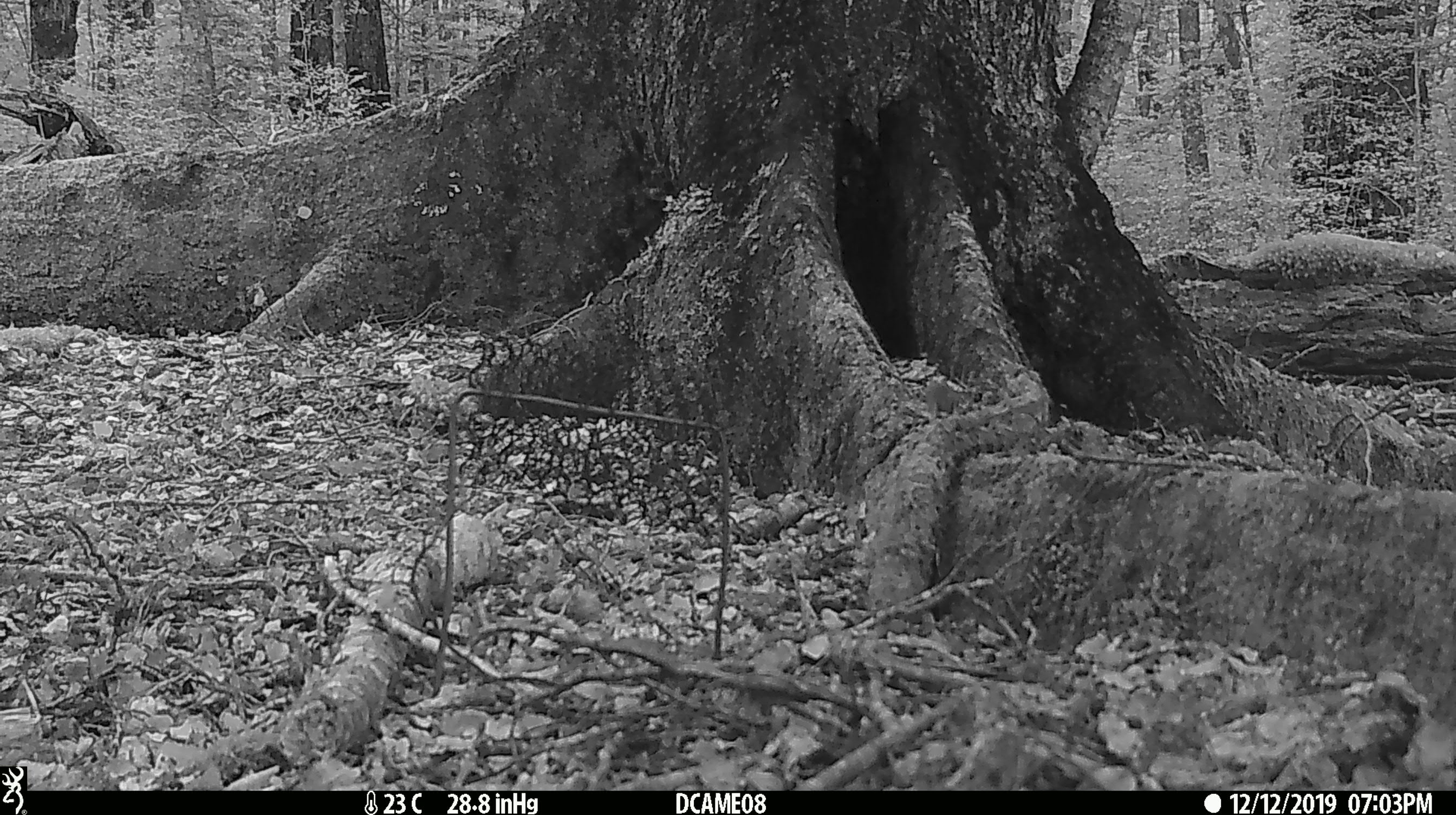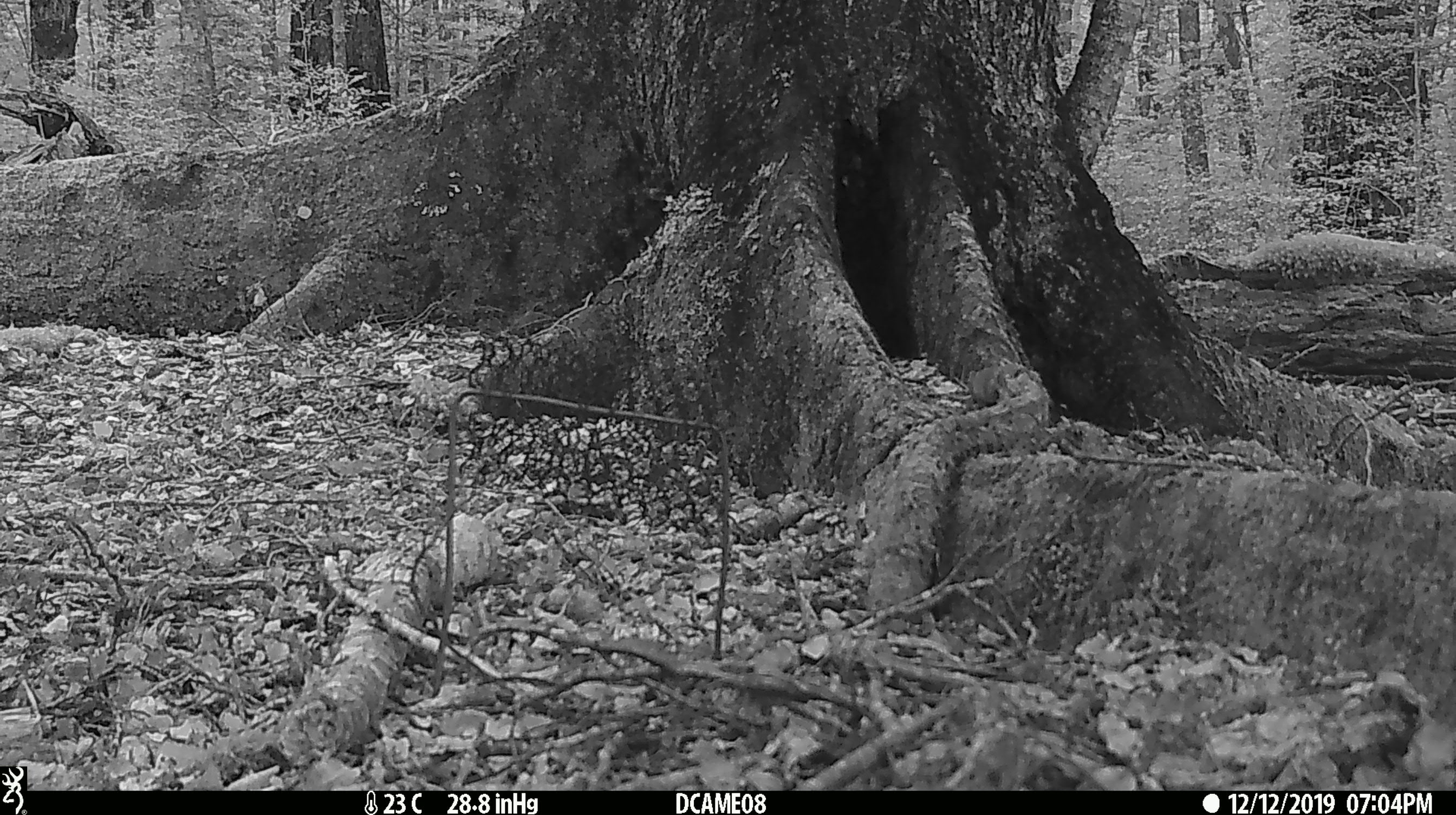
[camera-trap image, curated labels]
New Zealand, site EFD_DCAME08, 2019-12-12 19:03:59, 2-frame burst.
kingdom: Animalia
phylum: Chordata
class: Mammalia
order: Rodentia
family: Muridae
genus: Mus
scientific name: Mus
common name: mouse